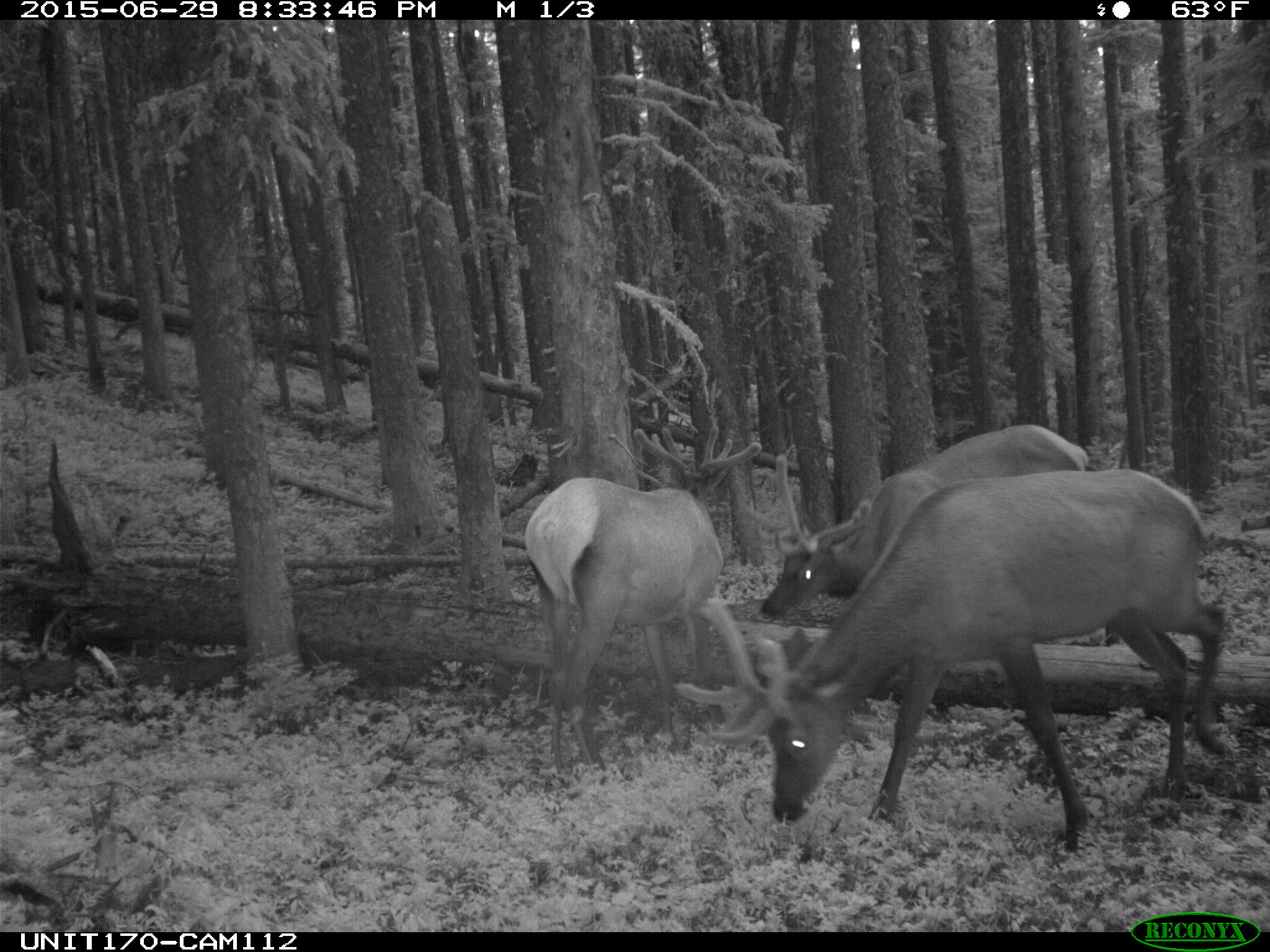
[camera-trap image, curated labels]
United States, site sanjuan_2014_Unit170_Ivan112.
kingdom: Animalia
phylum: Chordata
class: Mammalia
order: Artiodactyla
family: Cervidae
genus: Cervus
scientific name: Cervus elaphus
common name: red deer